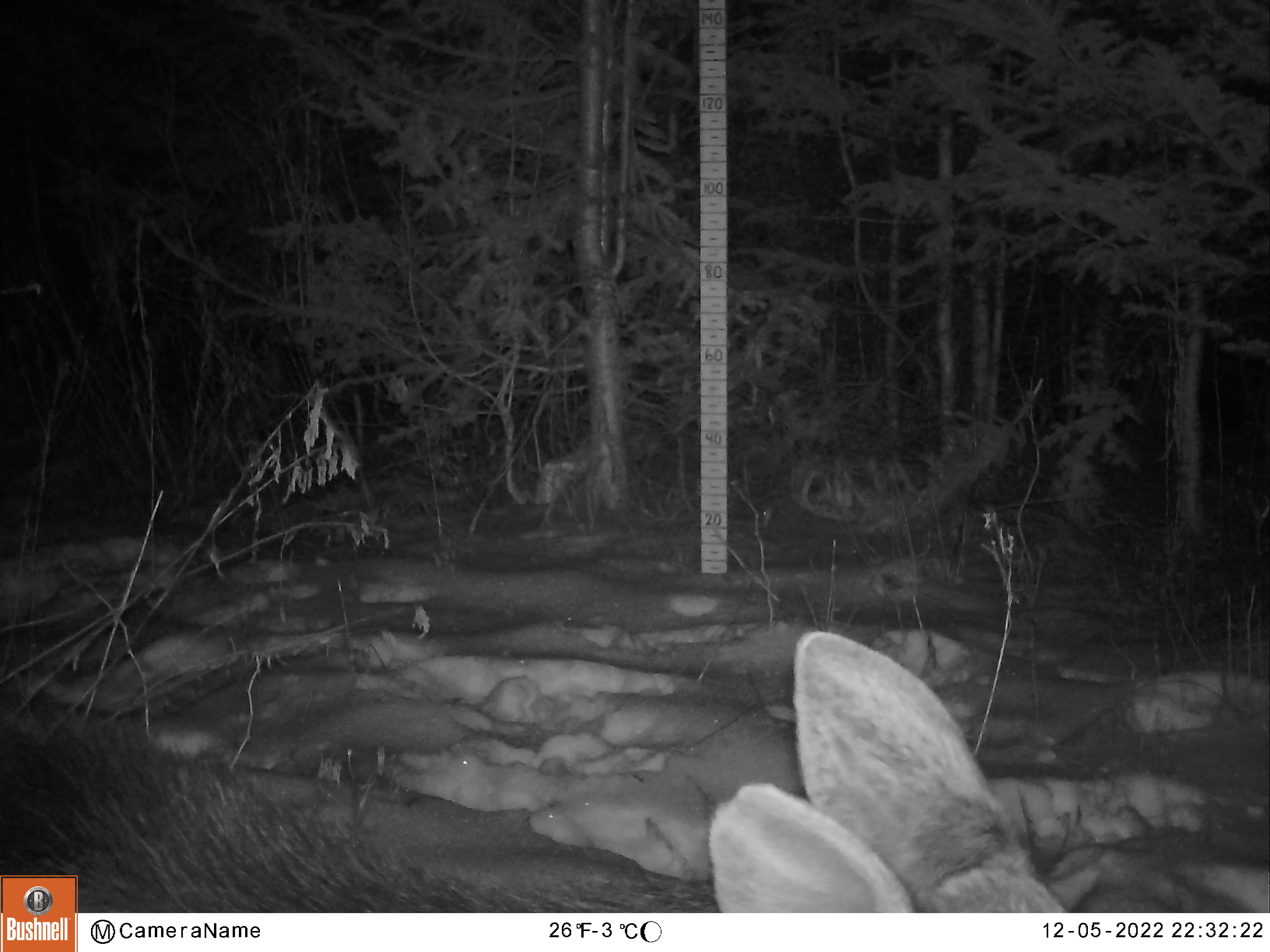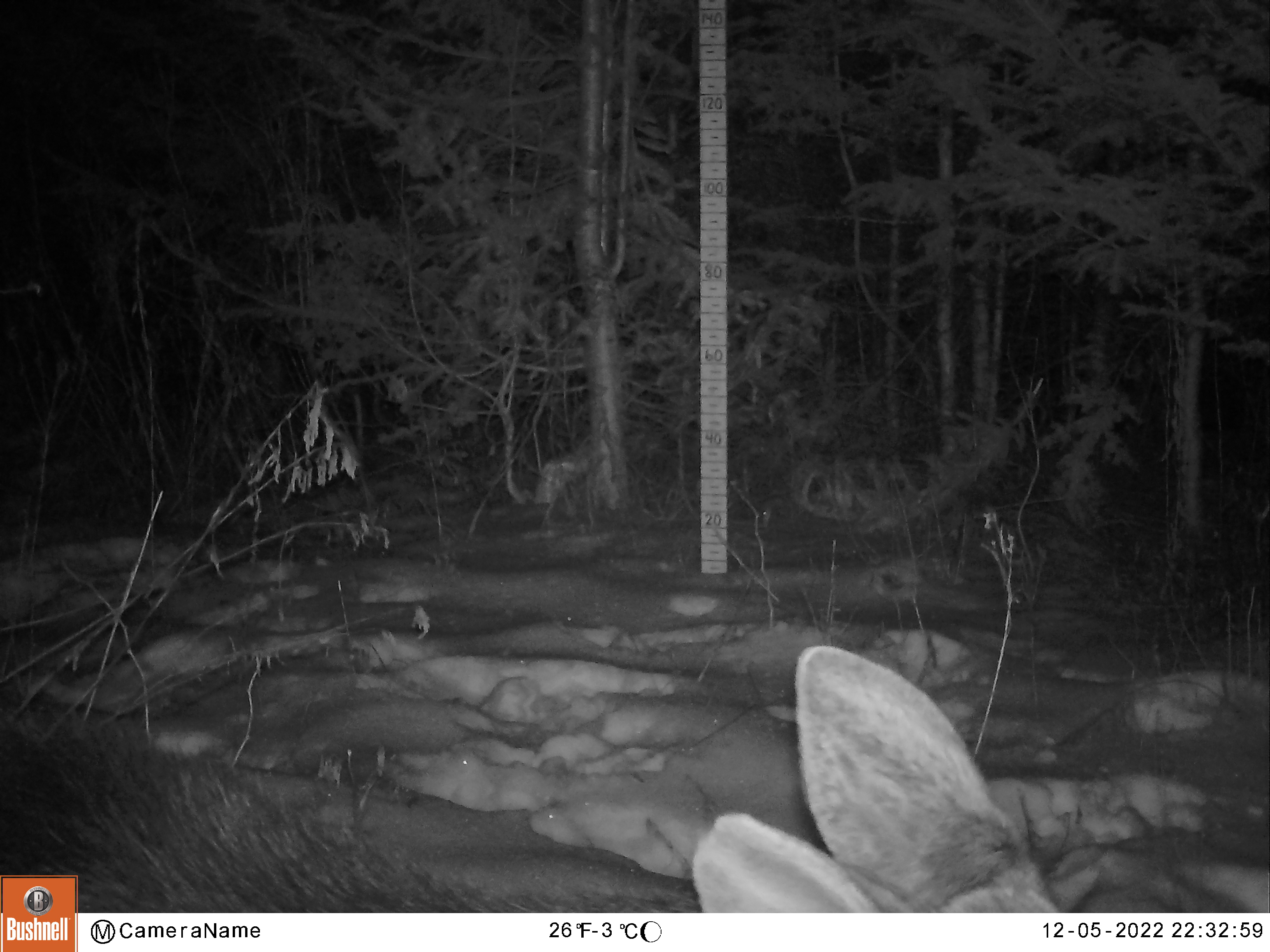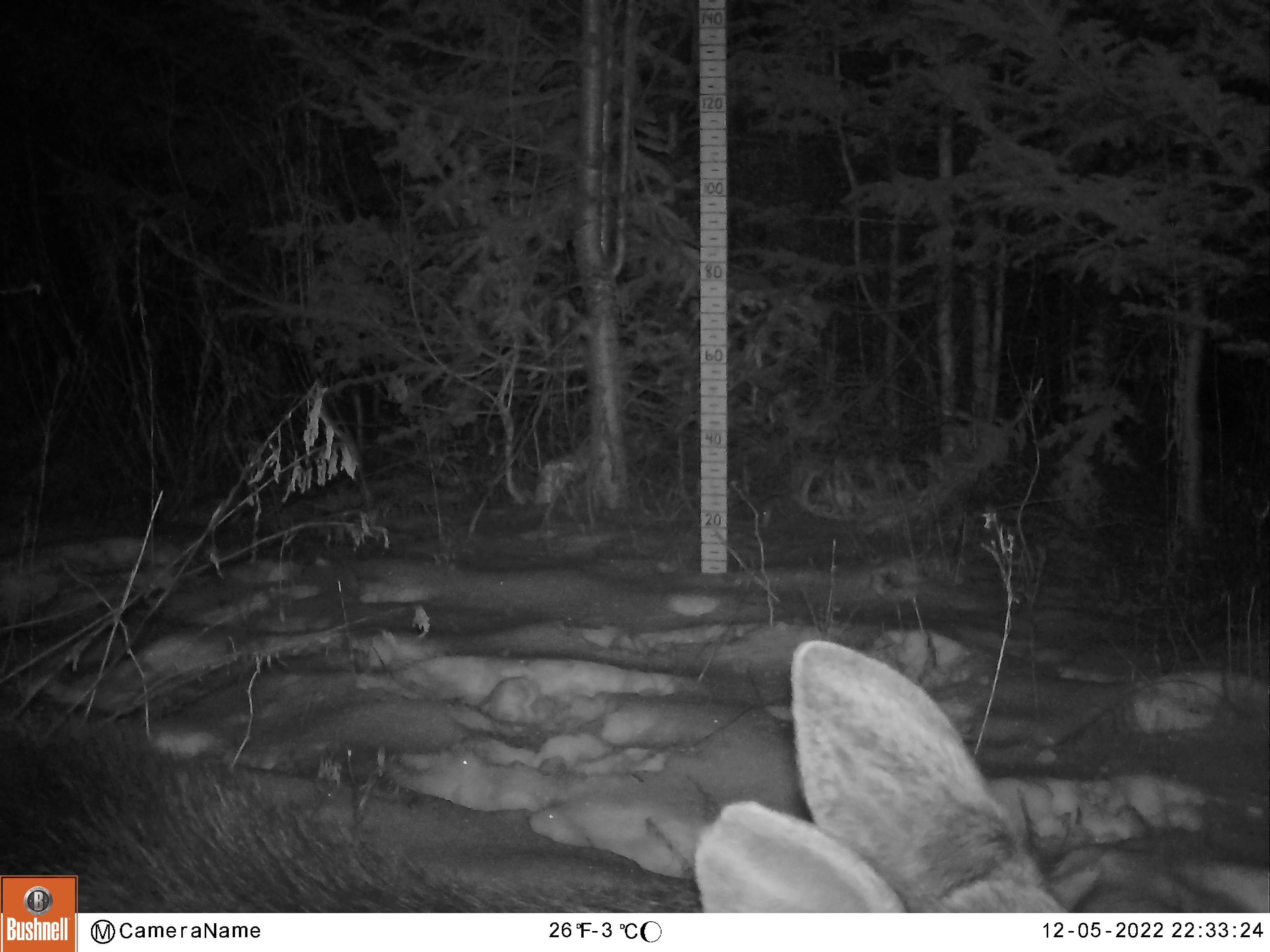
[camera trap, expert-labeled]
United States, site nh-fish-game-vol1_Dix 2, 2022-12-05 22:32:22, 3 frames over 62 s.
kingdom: Animalia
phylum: Chordata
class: Mammalia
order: Artiodactyla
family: Cervidae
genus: Alces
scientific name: Alces alces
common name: moose